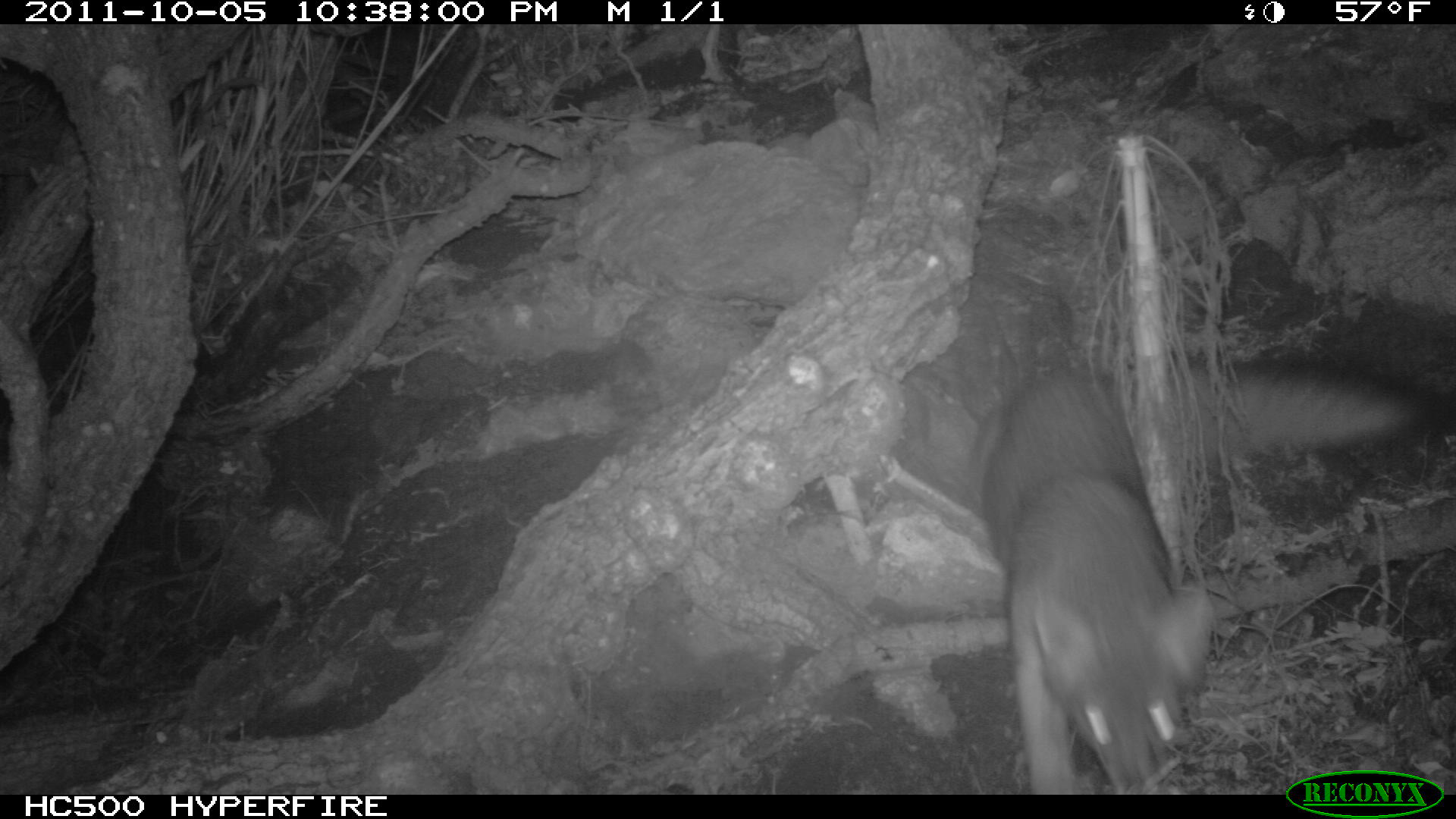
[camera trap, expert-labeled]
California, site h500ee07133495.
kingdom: Animalia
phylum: Chordata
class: Mammalia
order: Carnivora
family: Canidae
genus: Urocyon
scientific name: Urocyon littoralis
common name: island fox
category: fox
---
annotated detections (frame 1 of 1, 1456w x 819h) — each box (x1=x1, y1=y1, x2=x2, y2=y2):
fox: (x1=977, y1=356, x2=1453, y2=792)